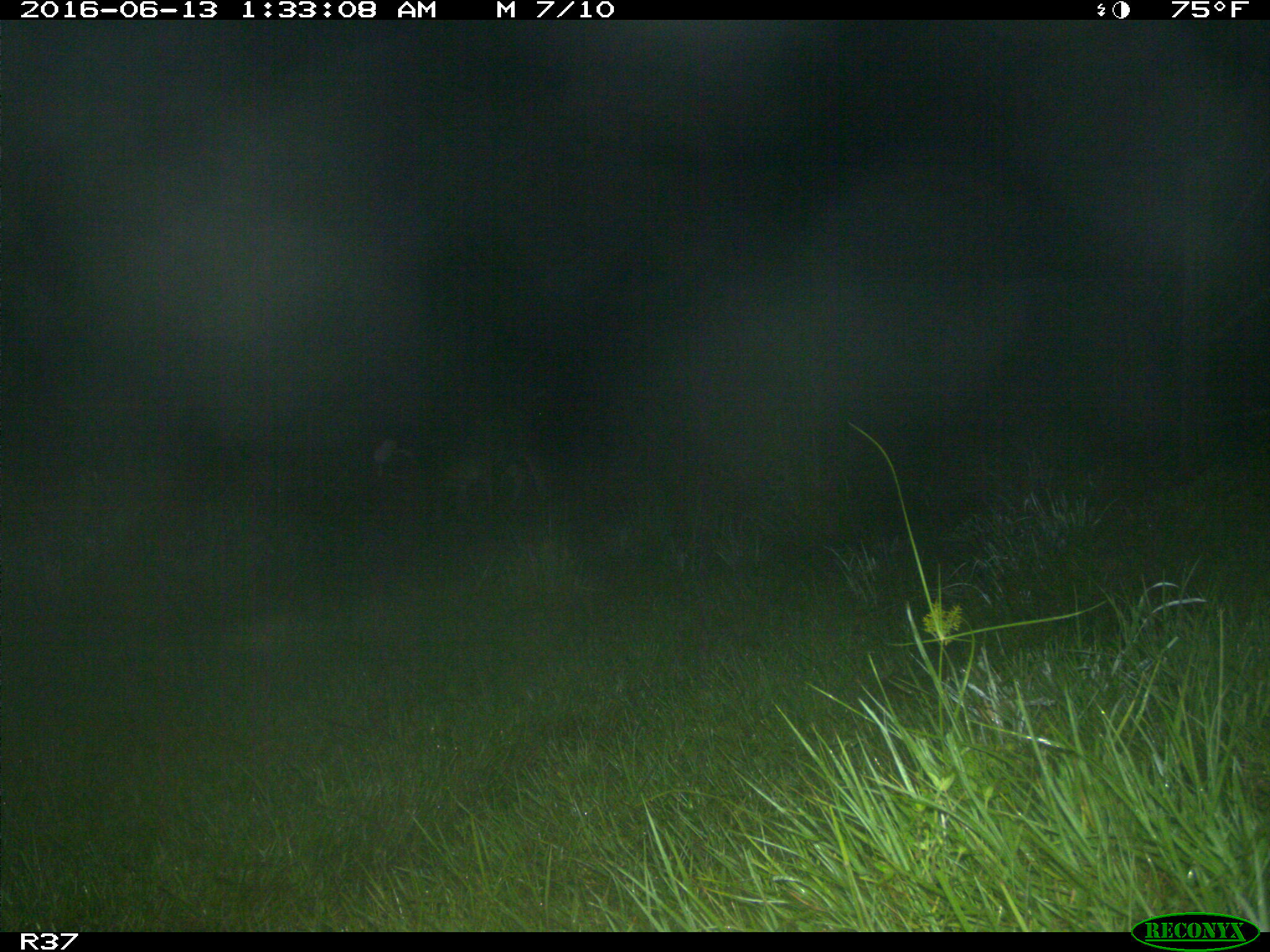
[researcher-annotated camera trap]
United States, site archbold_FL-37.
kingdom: Animalia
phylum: Chordata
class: Mammalia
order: Artiodactyla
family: Bovidae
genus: Bos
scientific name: Bos taurus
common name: domestic cow